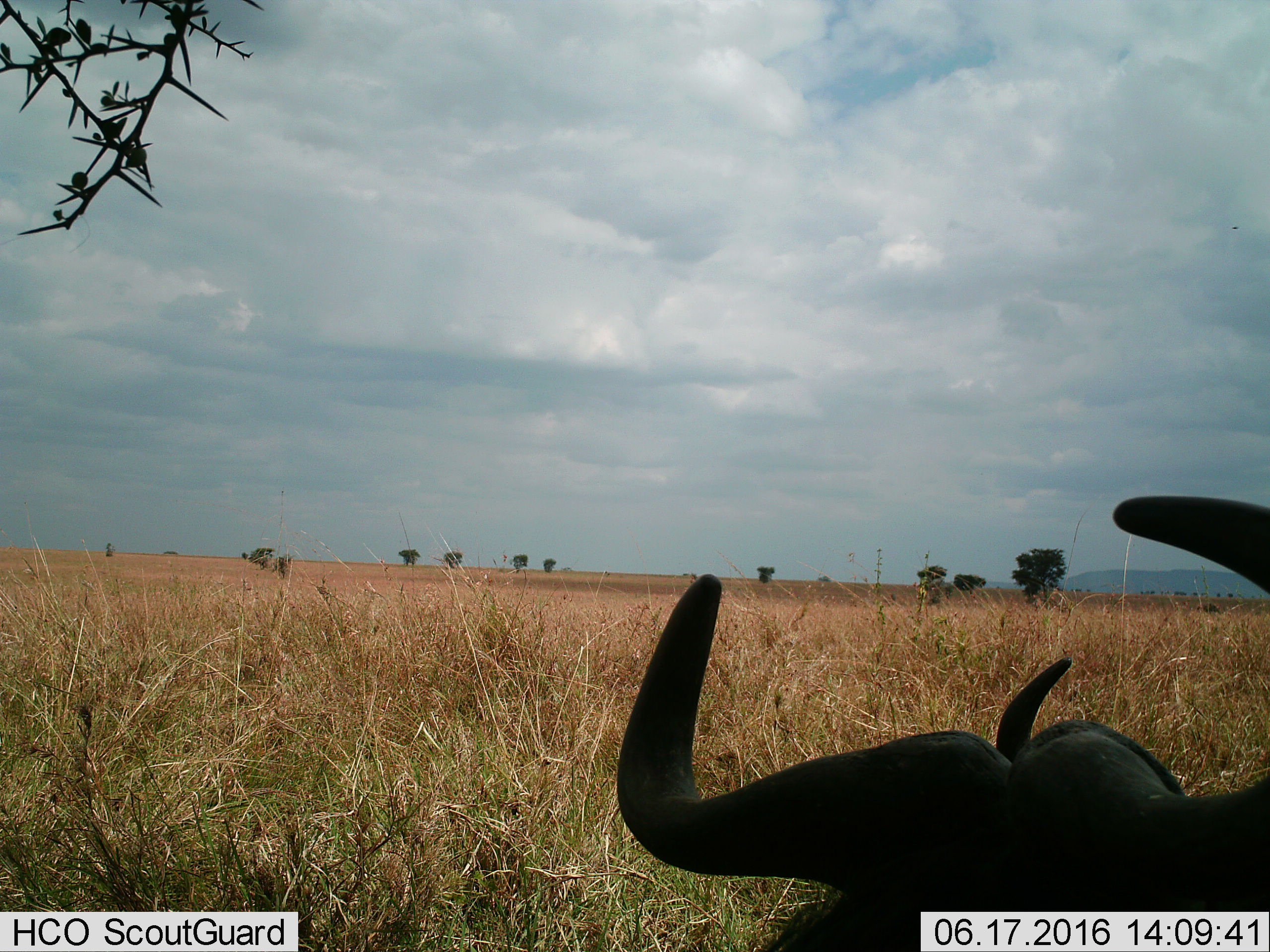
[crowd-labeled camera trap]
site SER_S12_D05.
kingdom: Animalia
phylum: Chordata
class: Mammalia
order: Artiodactyla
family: Bovidae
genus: Syncerus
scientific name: Syncerus caffer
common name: african buffalo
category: buffalo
Buffalo (african buffalo) (Syncerus caffer), count 2. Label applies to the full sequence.